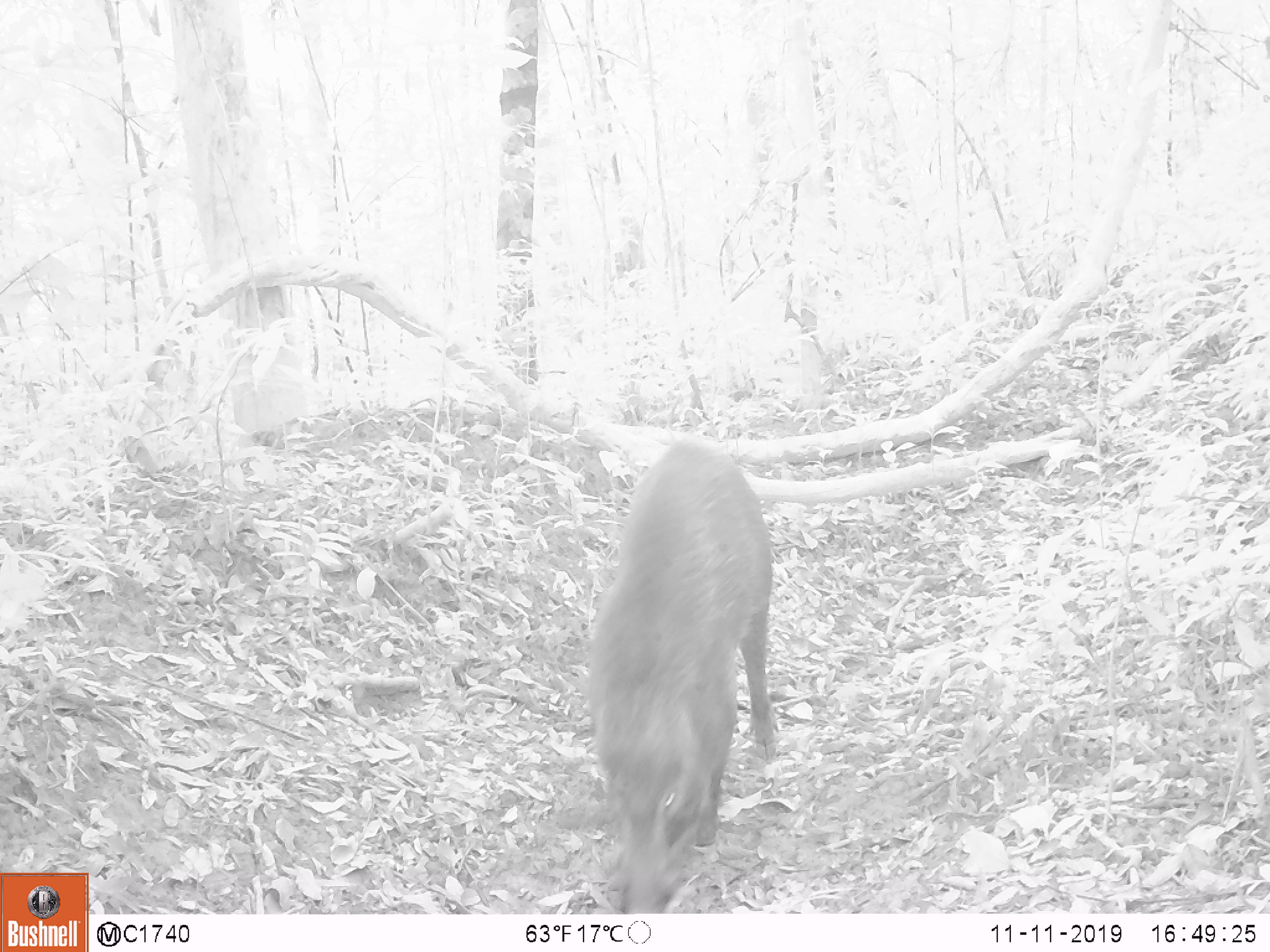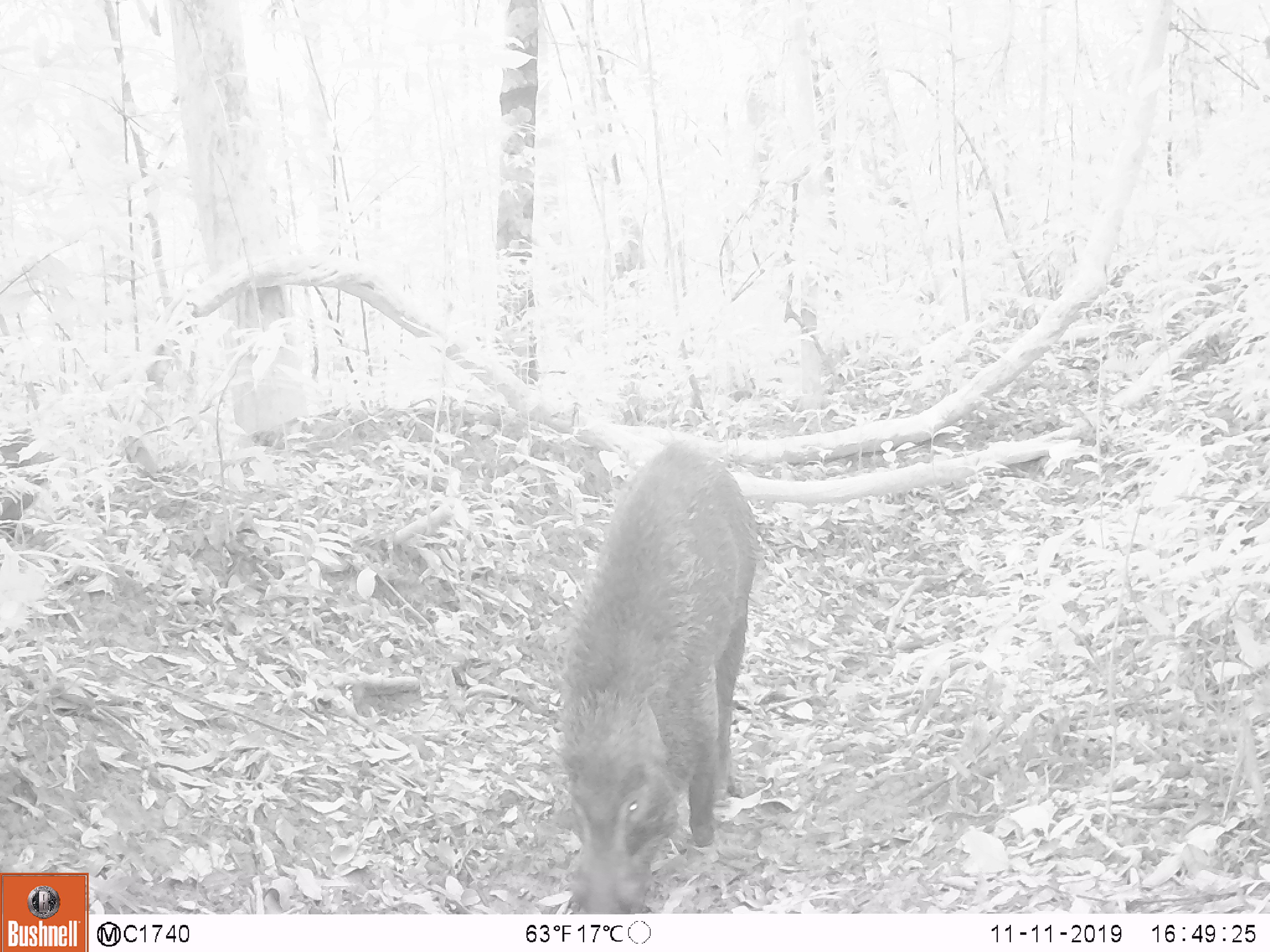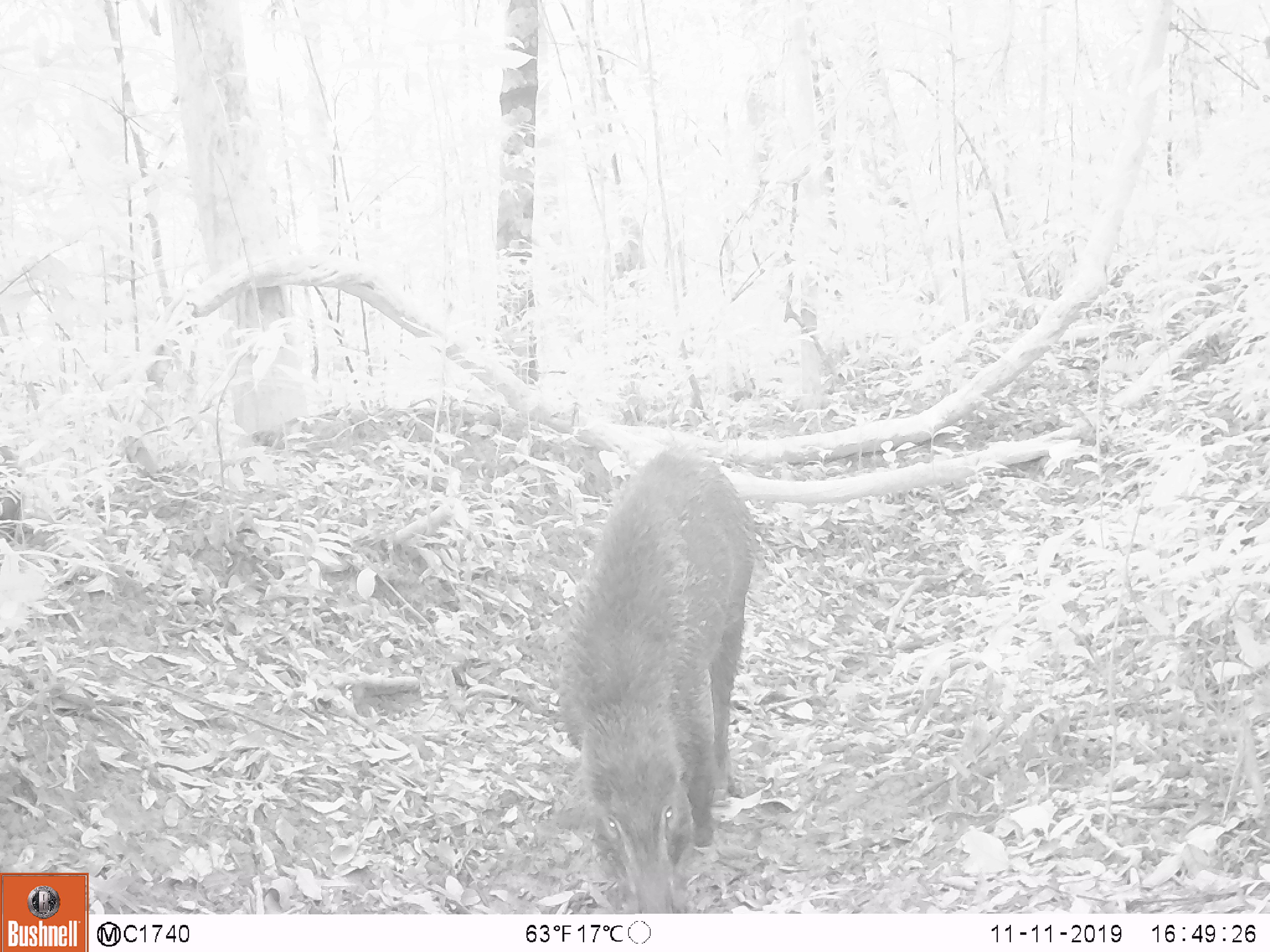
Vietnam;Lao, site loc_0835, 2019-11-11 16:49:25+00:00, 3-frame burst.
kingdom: Animalia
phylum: Chordata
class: Mammalia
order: Artiodactyla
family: Suidae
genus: Sus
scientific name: Sus scrofa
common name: eurasian wild pig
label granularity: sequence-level